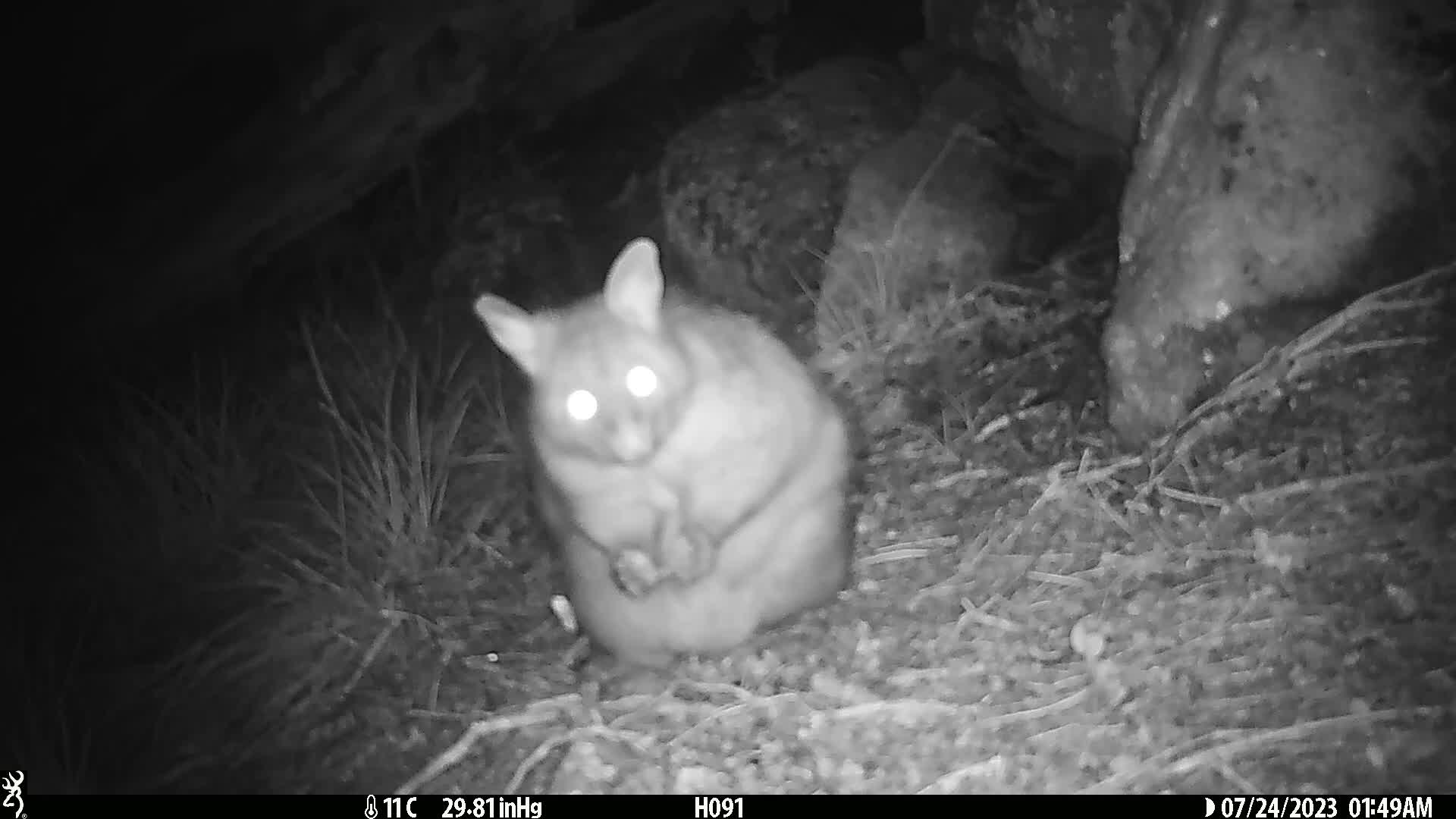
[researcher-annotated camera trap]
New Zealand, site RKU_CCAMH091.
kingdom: Animalia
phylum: Chordata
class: Mammalia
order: Diprotodontia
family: Phalangeridae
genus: Trichosurus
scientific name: Trichosurus vulpecula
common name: common brushtail possum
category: possum